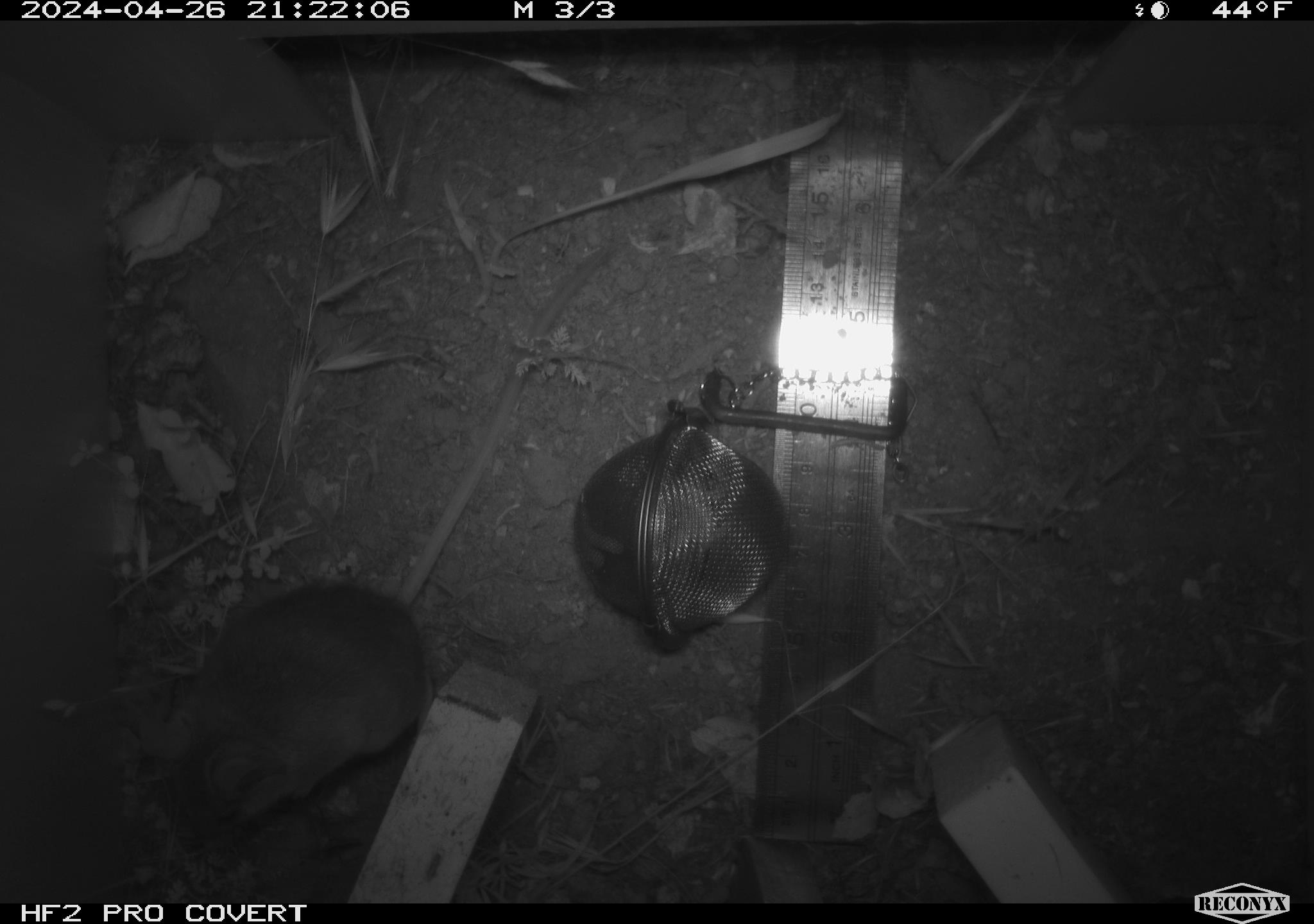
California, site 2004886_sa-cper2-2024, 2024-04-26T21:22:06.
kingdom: Animalia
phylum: Chordata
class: Mammalia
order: Rodentia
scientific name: Rodentia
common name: rodent